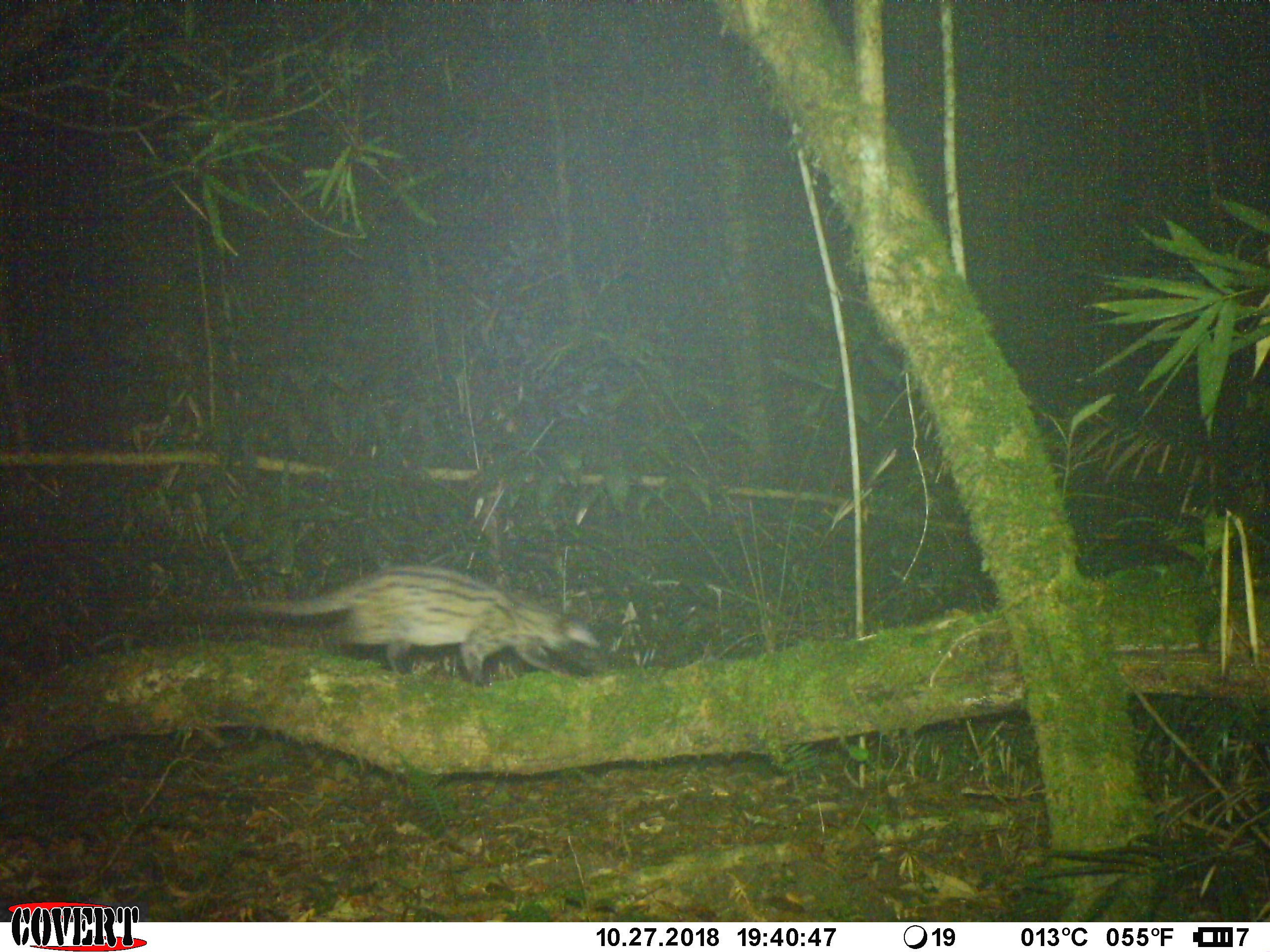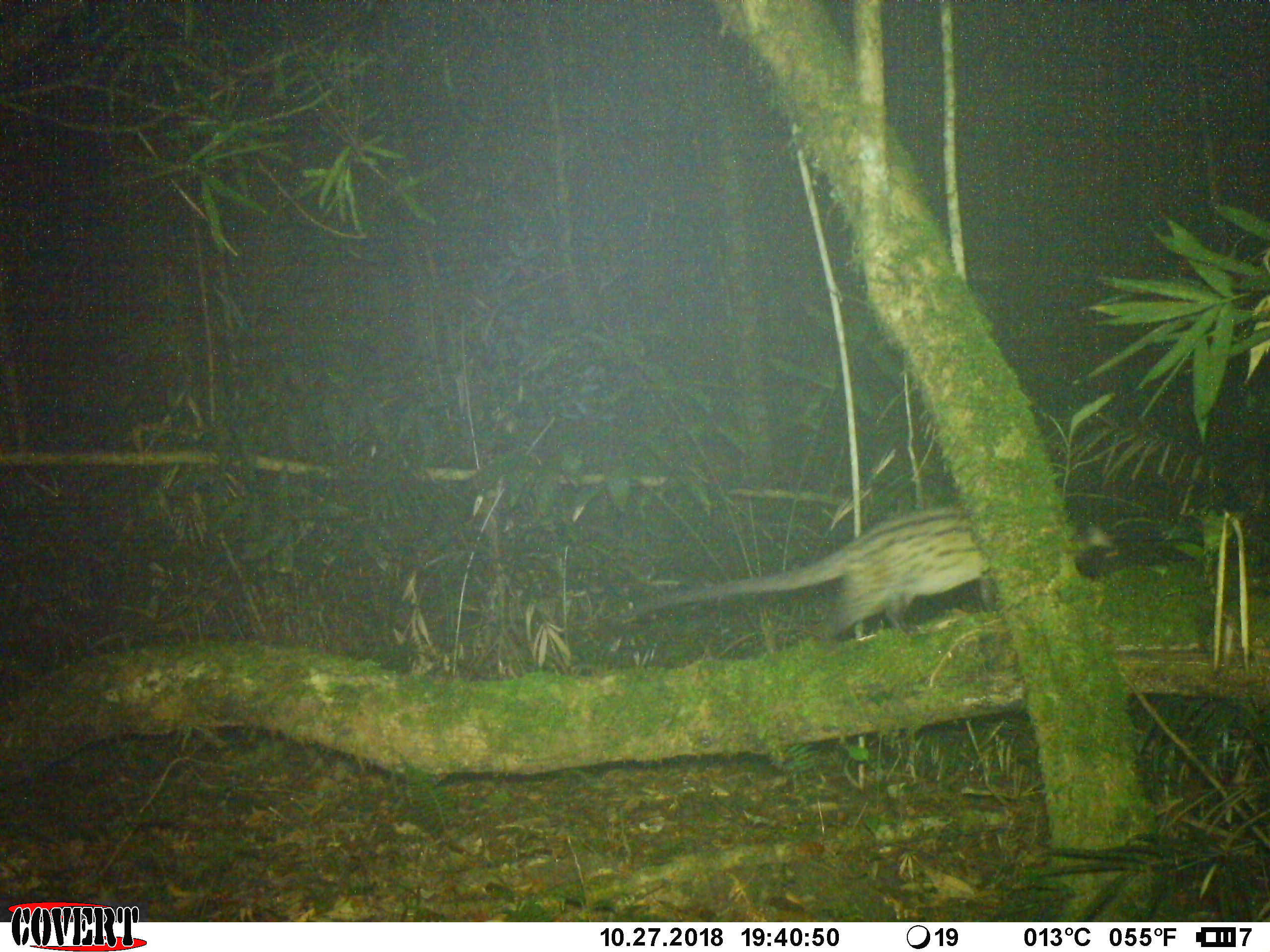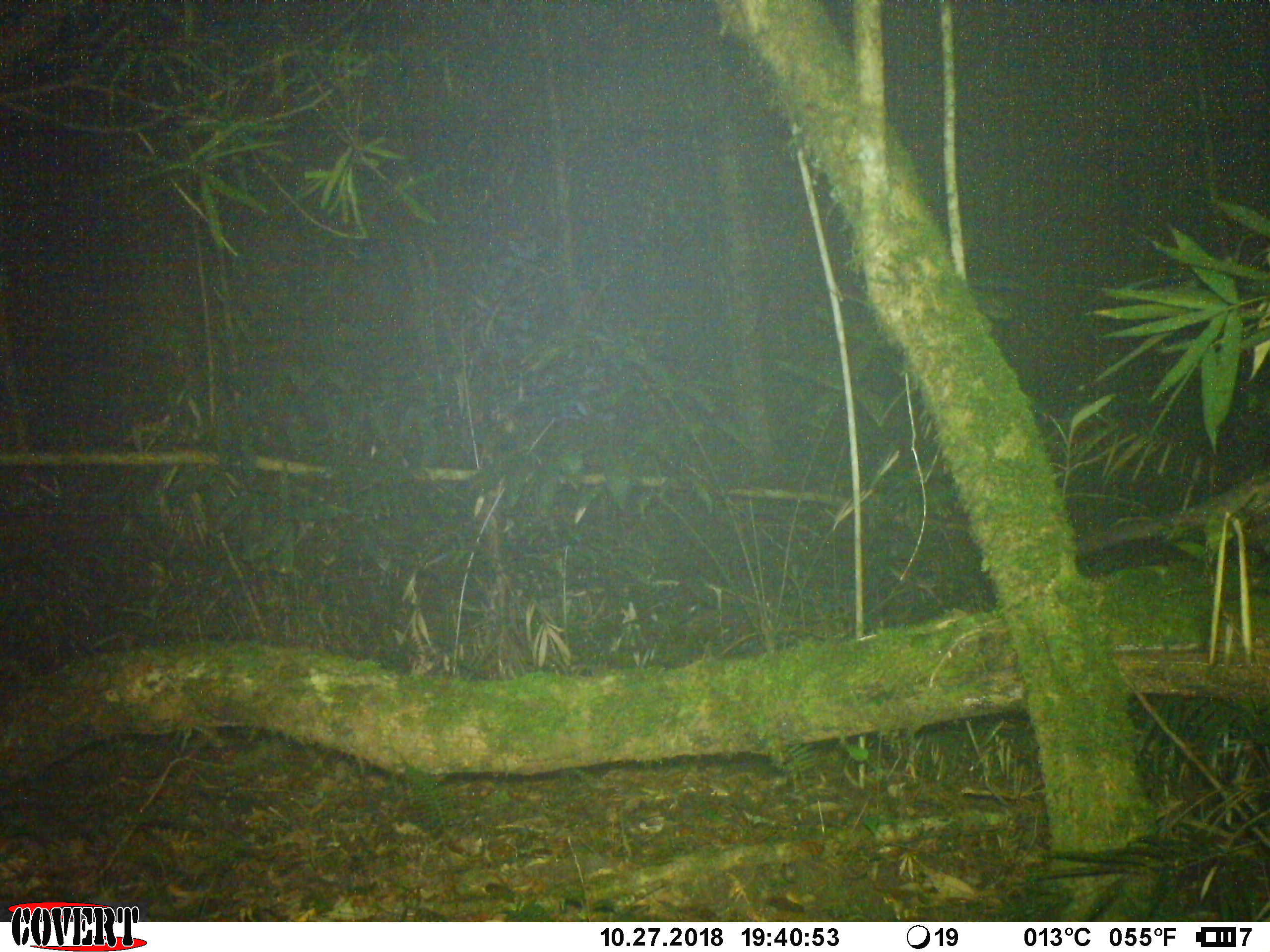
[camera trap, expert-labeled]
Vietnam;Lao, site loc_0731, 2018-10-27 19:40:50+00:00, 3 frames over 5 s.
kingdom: Animalia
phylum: Chordata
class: Mammalia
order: Carnivora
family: Viverridae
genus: Paradoxurus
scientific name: Paradoxurus hermaphroditus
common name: common palm civet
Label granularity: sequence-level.